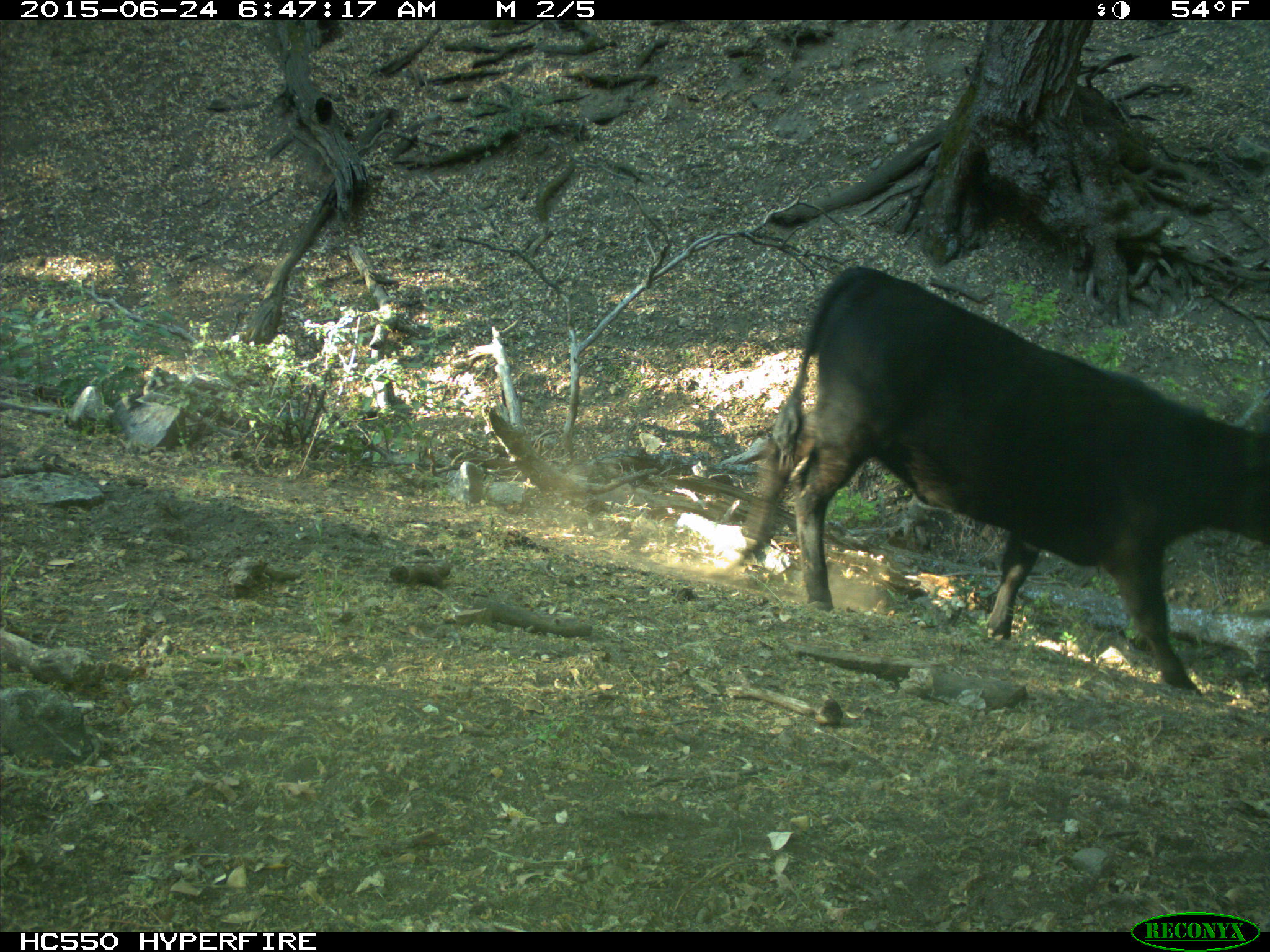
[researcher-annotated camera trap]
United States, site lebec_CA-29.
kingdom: Animalia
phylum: Chordata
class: Mammalia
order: Artiodactyla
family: Bovidae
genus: Bos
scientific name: Bos taurus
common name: domestic cow